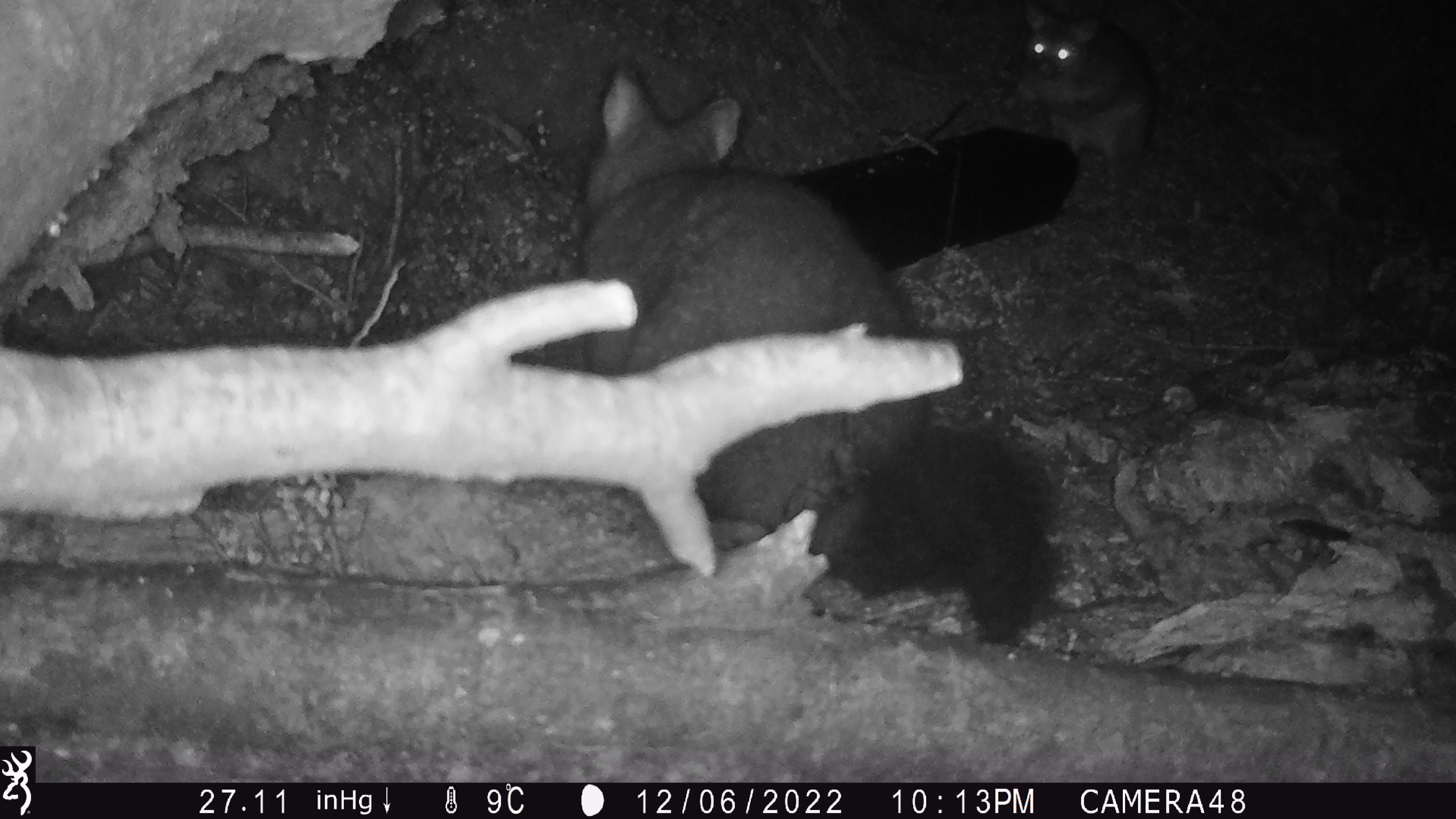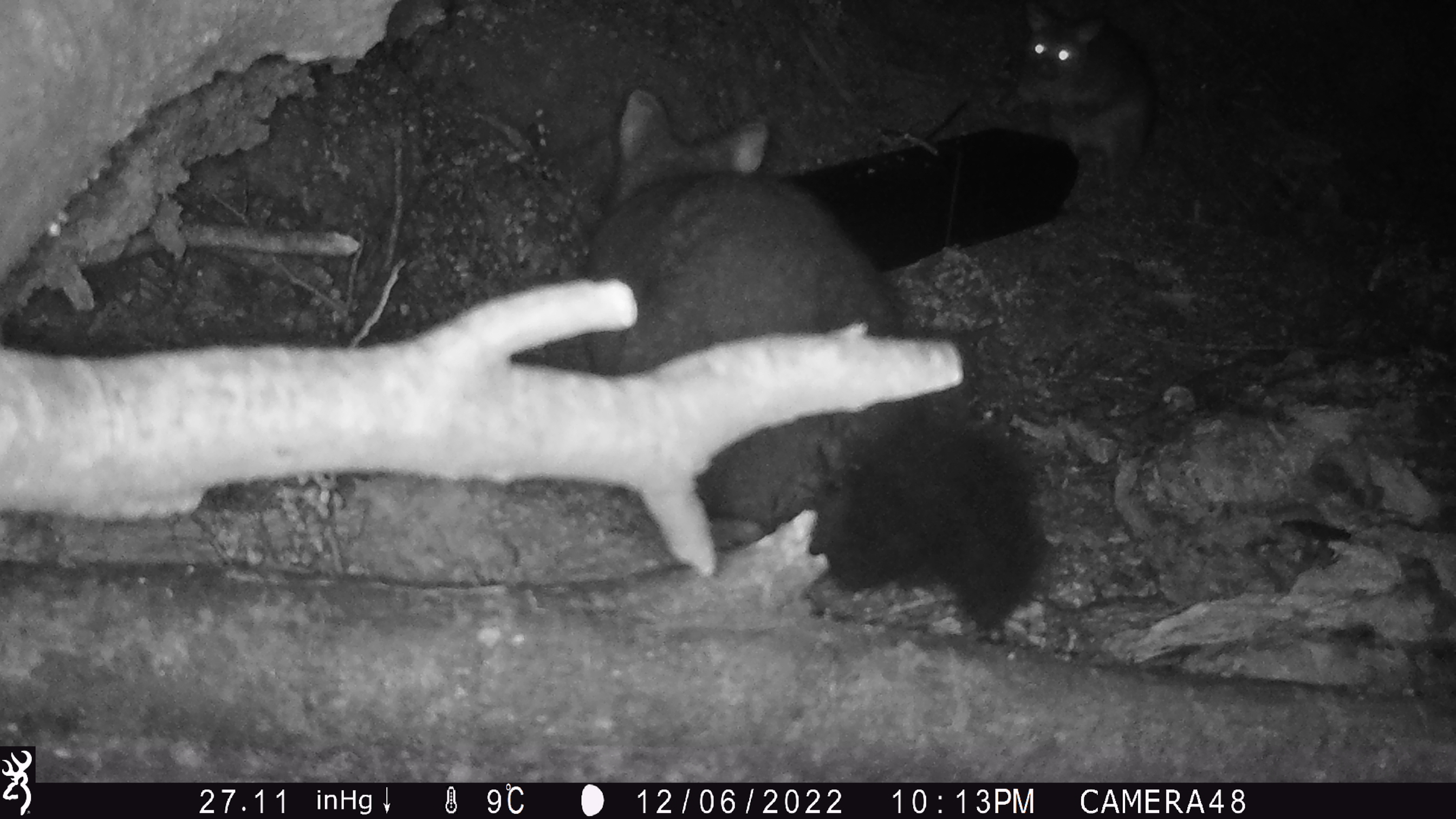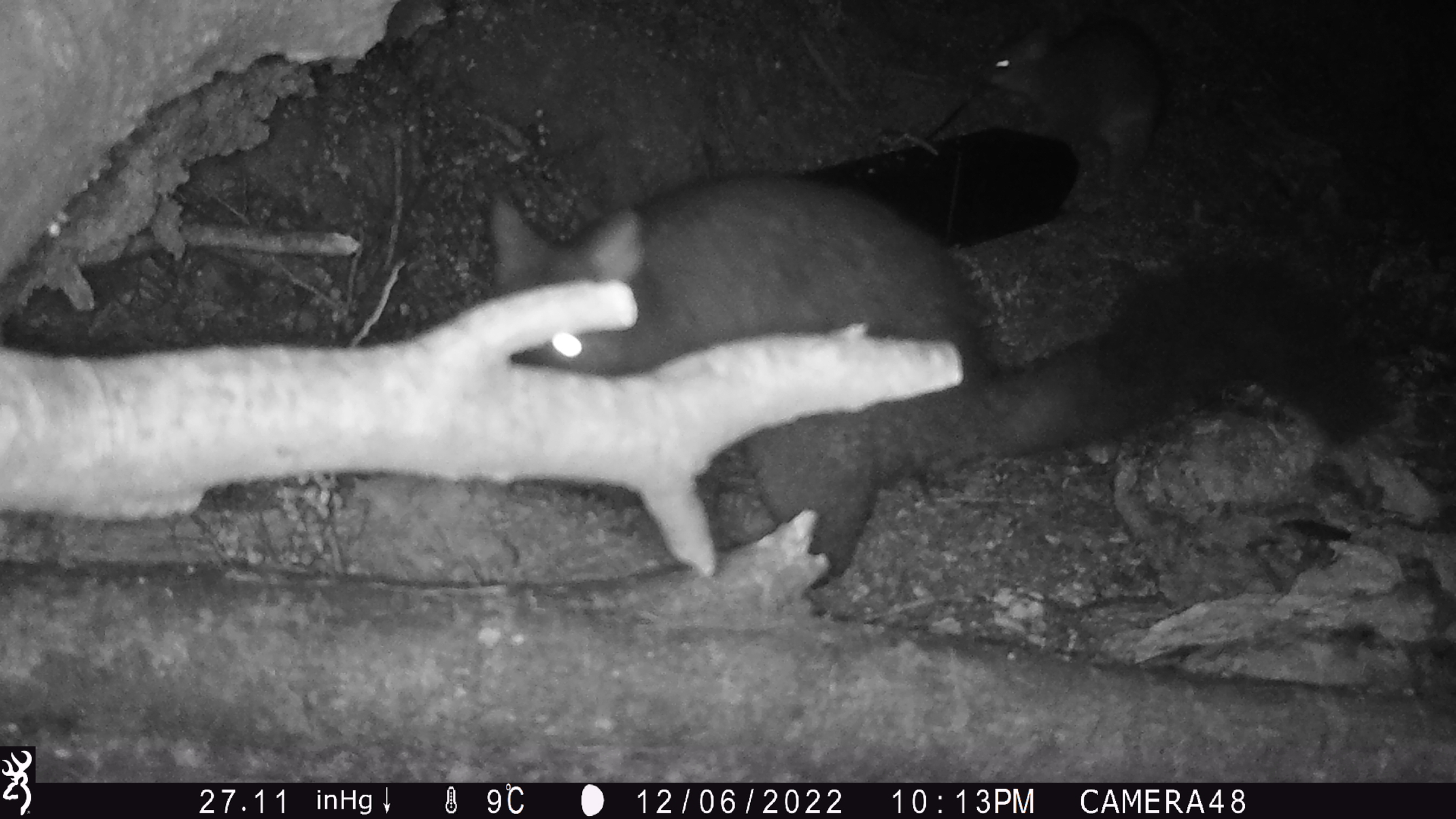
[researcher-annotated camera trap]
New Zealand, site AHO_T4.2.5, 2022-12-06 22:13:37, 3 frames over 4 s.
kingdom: Animalia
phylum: Chordata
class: Mammalia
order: Diprotodontia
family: Phalangeridae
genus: Trichosurus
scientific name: Trichosurus vulpecula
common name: common brushtail possum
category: possum